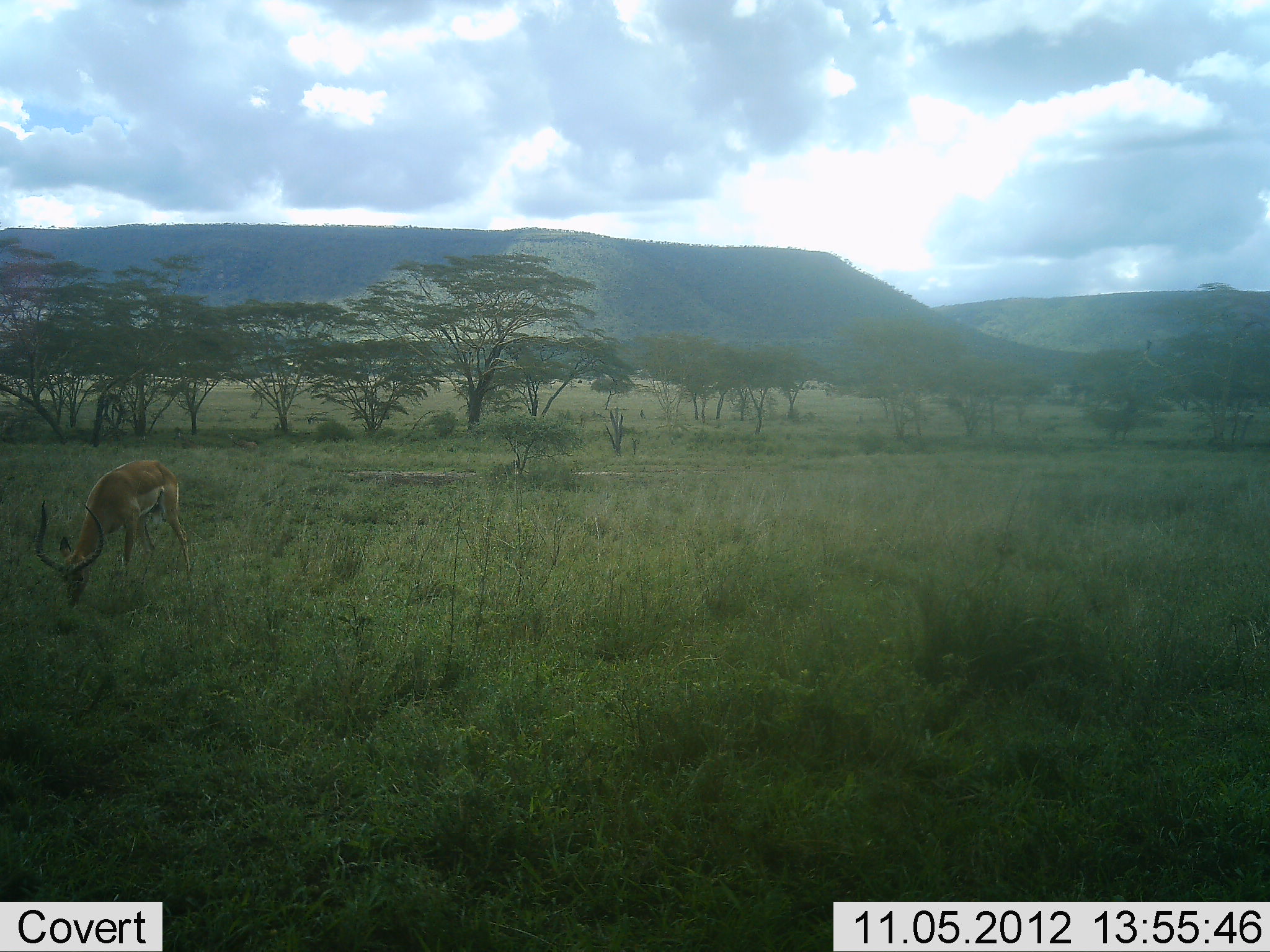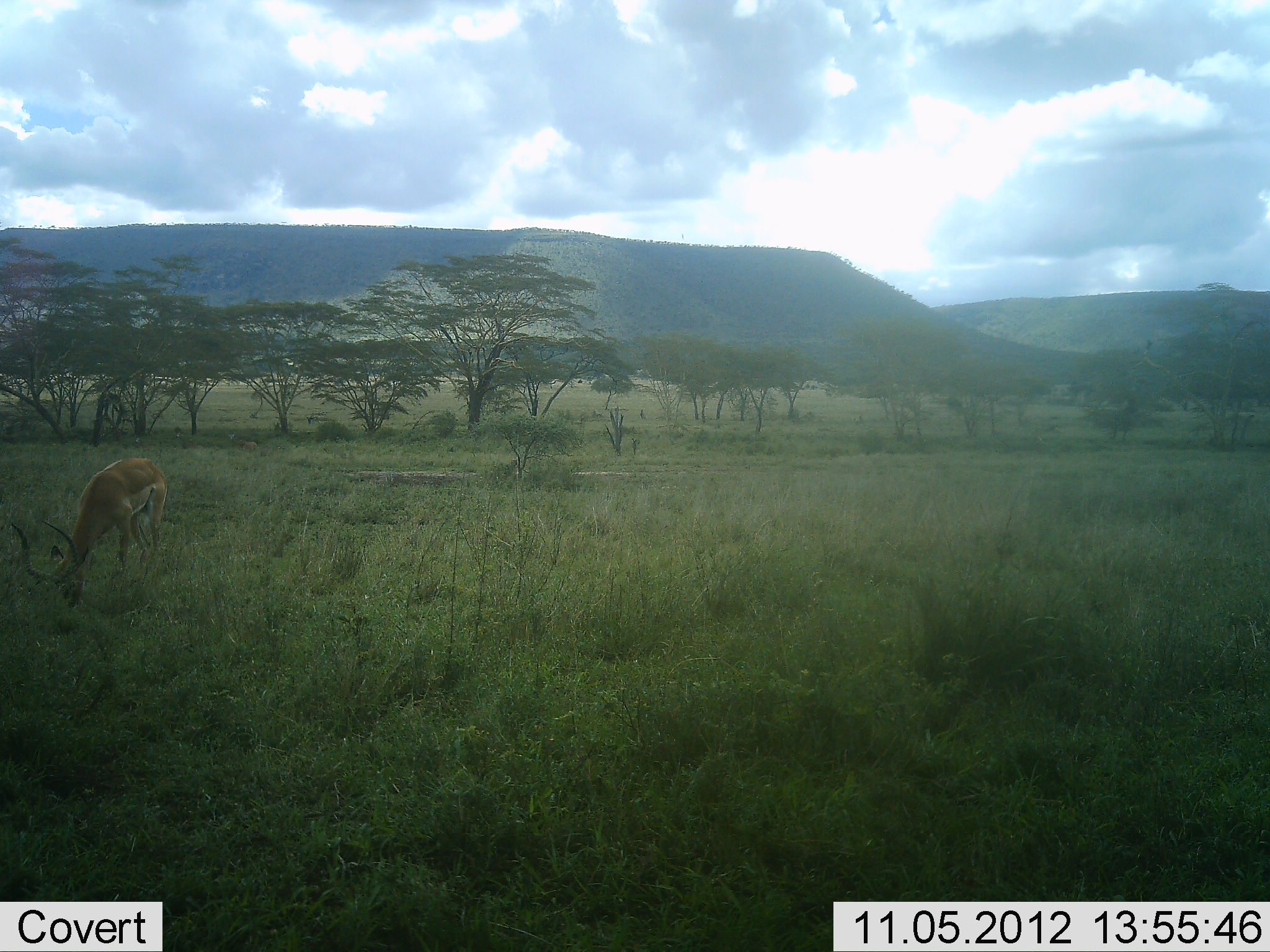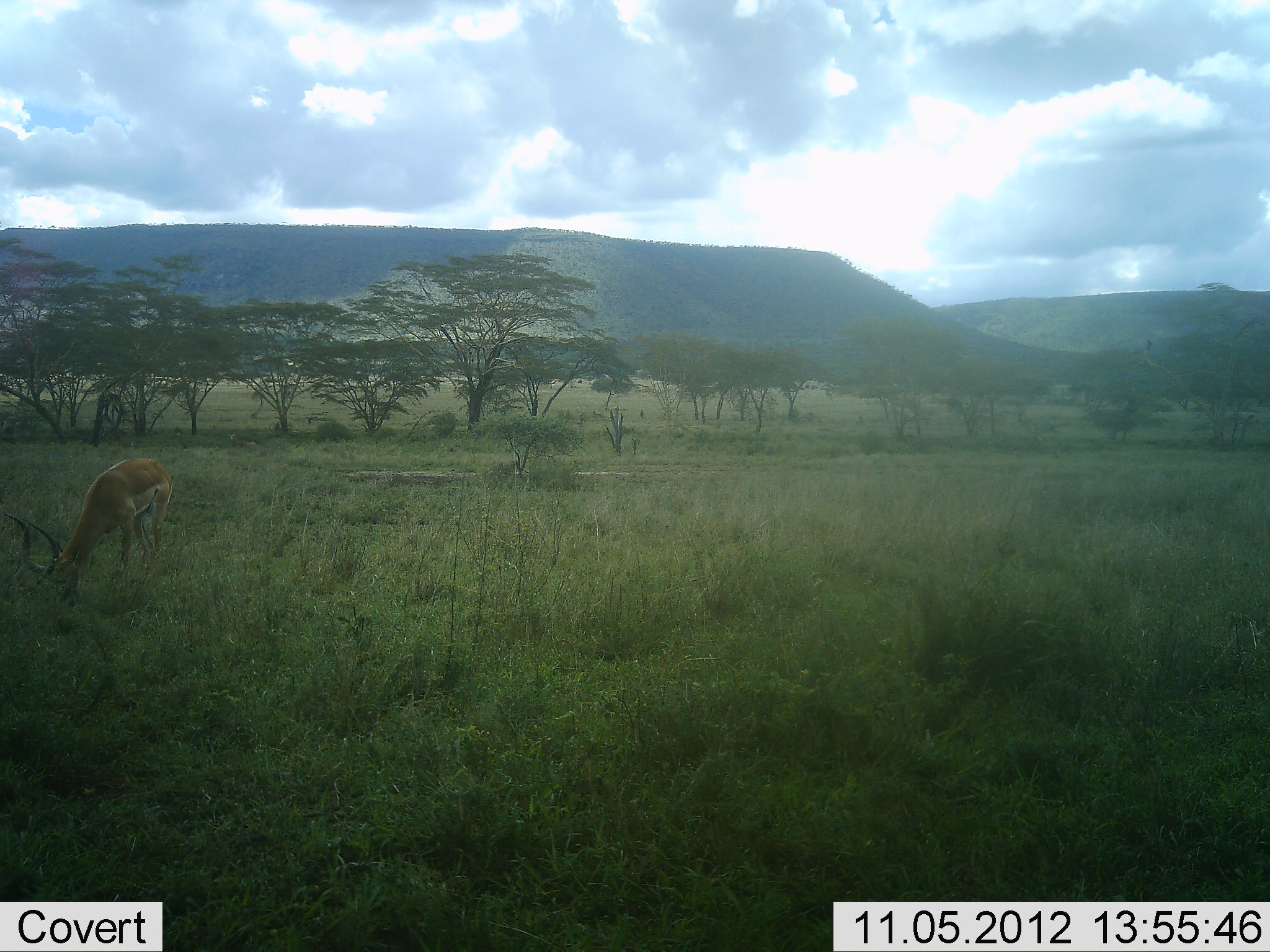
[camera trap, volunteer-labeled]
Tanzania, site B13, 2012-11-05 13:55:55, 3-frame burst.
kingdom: Animalia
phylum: Chordata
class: Mammalia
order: Artiodactyla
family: Bovidae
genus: Aepyceros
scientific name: Aepyceros melampus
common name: impala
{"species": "impala (Aepyceros melampus)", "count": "1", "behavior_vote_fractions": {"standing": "9%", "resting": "0%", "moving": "0%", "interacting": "0%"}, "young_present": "0%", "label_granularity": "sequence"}